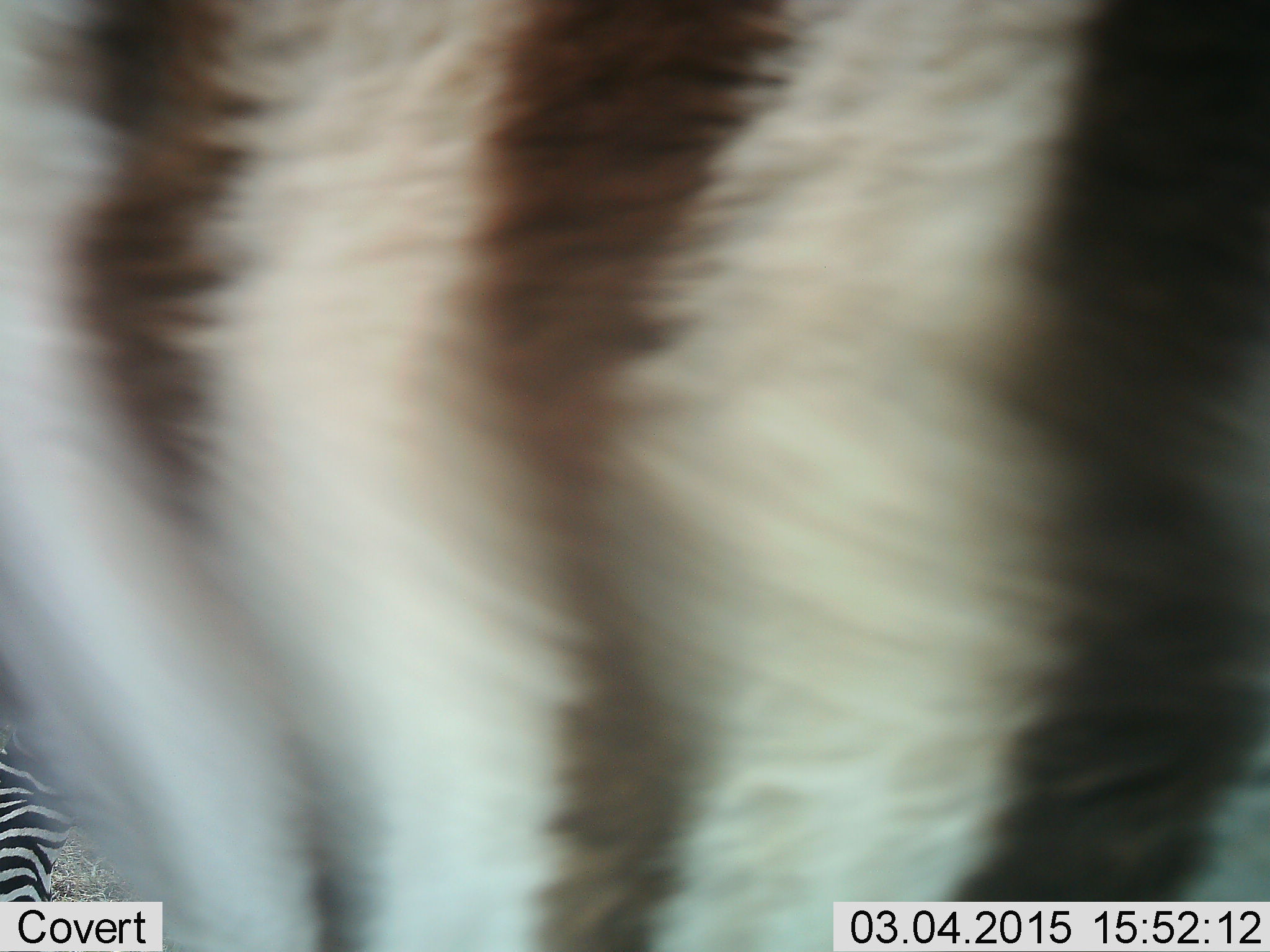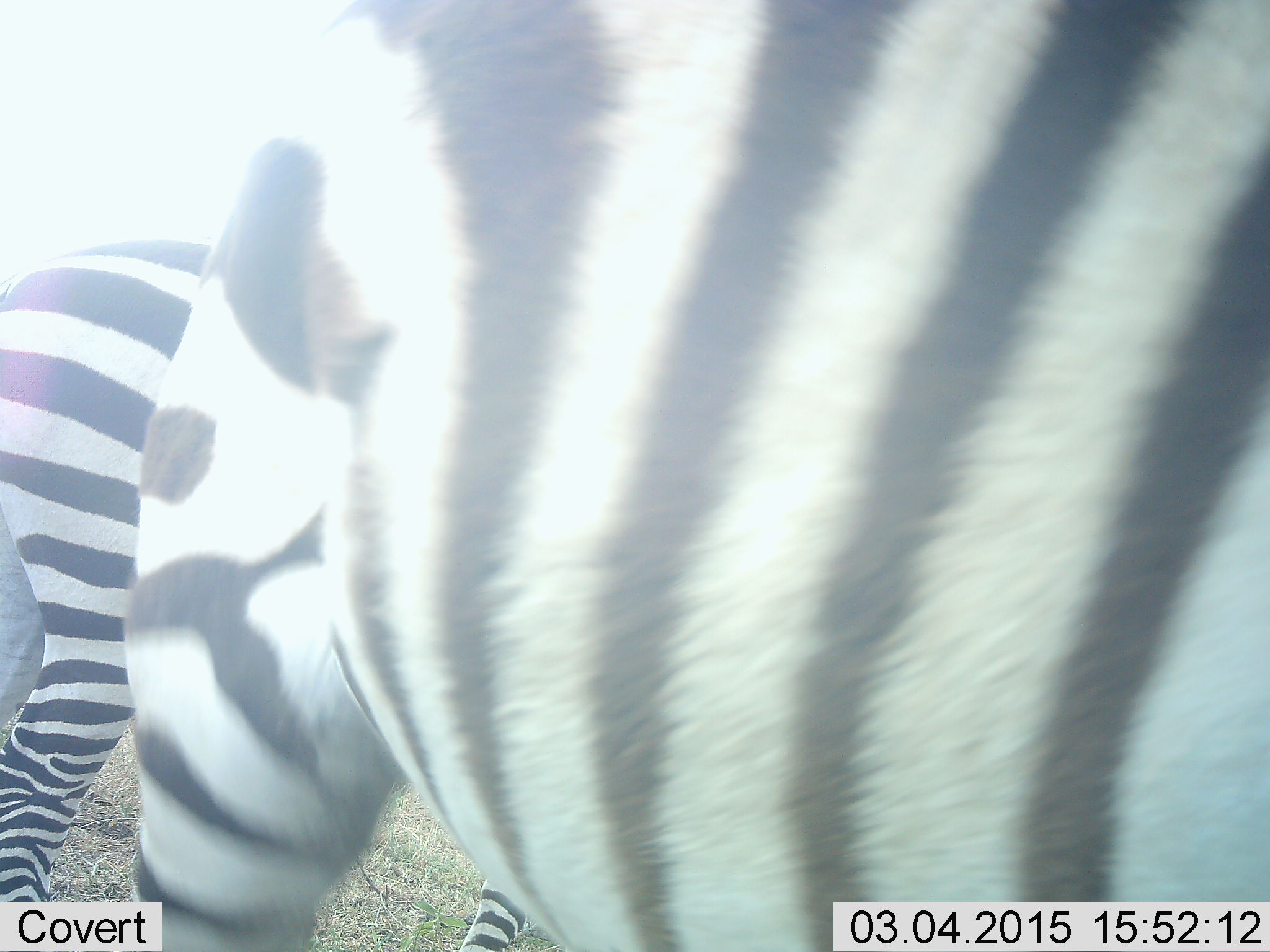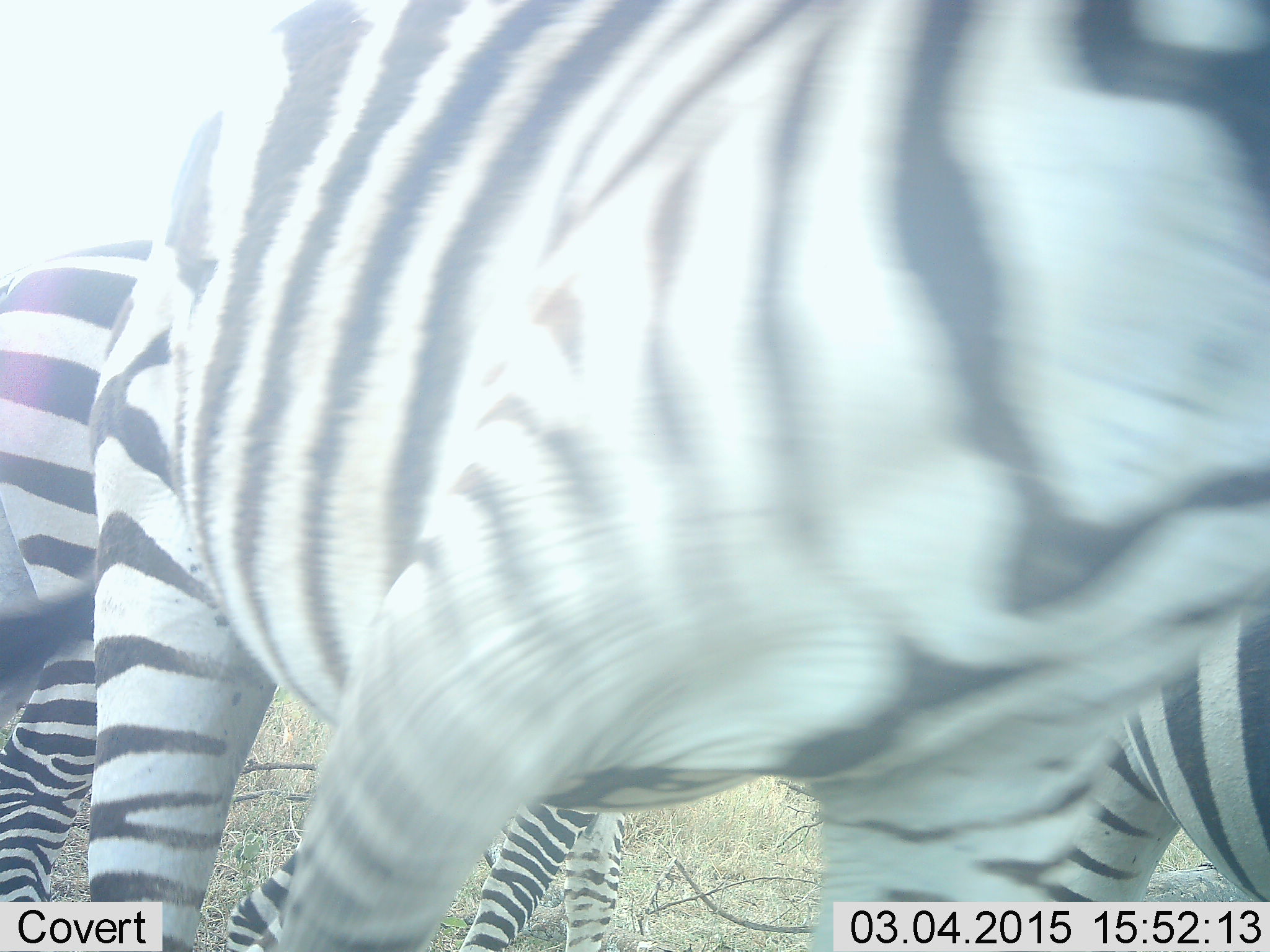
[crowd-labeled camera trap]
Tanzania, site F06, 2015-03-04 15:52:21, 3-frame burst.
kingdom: Animalia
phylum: Chordata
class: Mammalia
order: Perissodactyla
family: Equidae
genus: Equus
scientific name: Equus quagga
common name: plains zebra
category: zebra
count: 2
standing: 70%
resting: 0%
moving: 50%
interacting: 0%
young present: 0%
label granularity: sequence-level